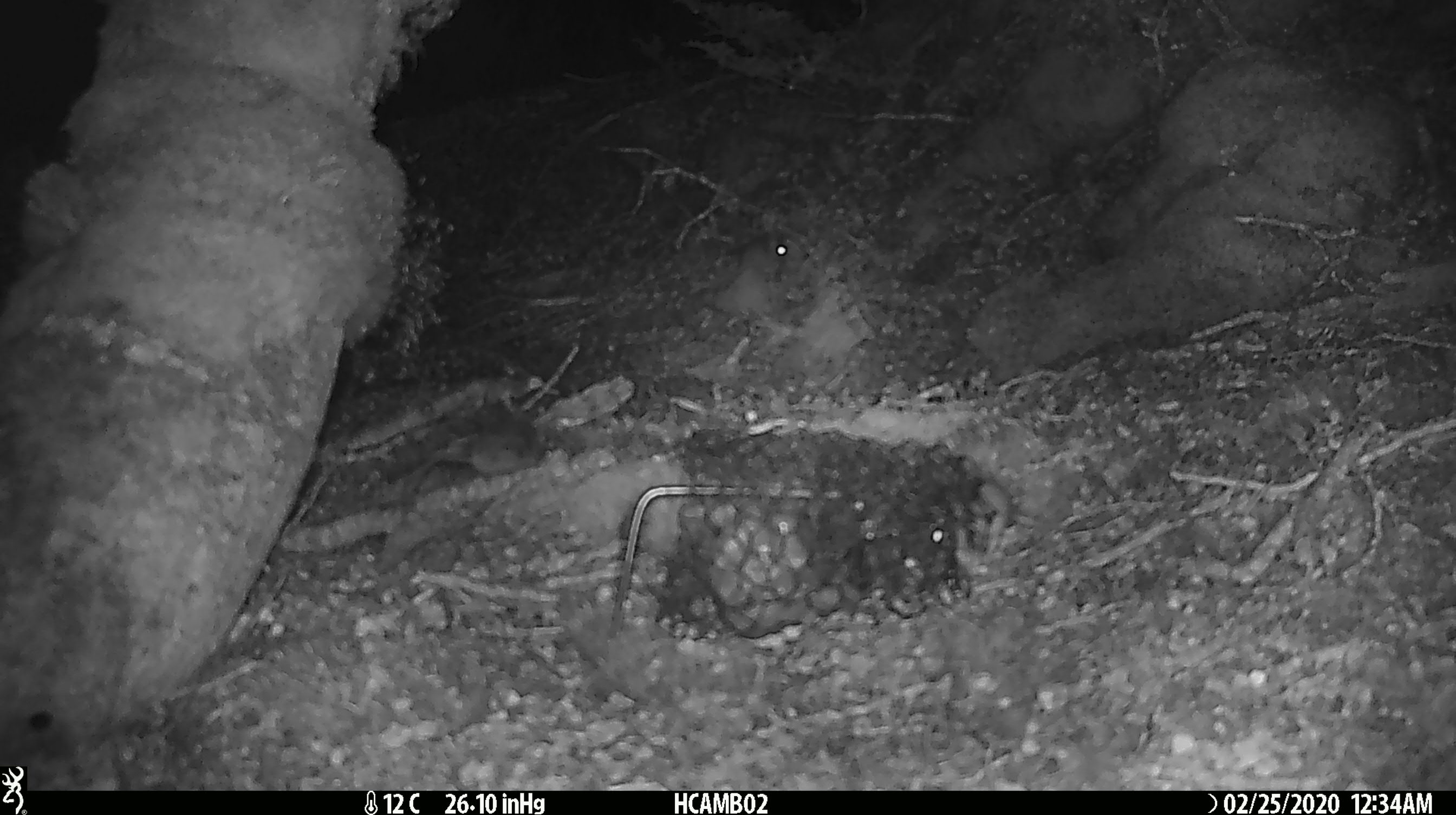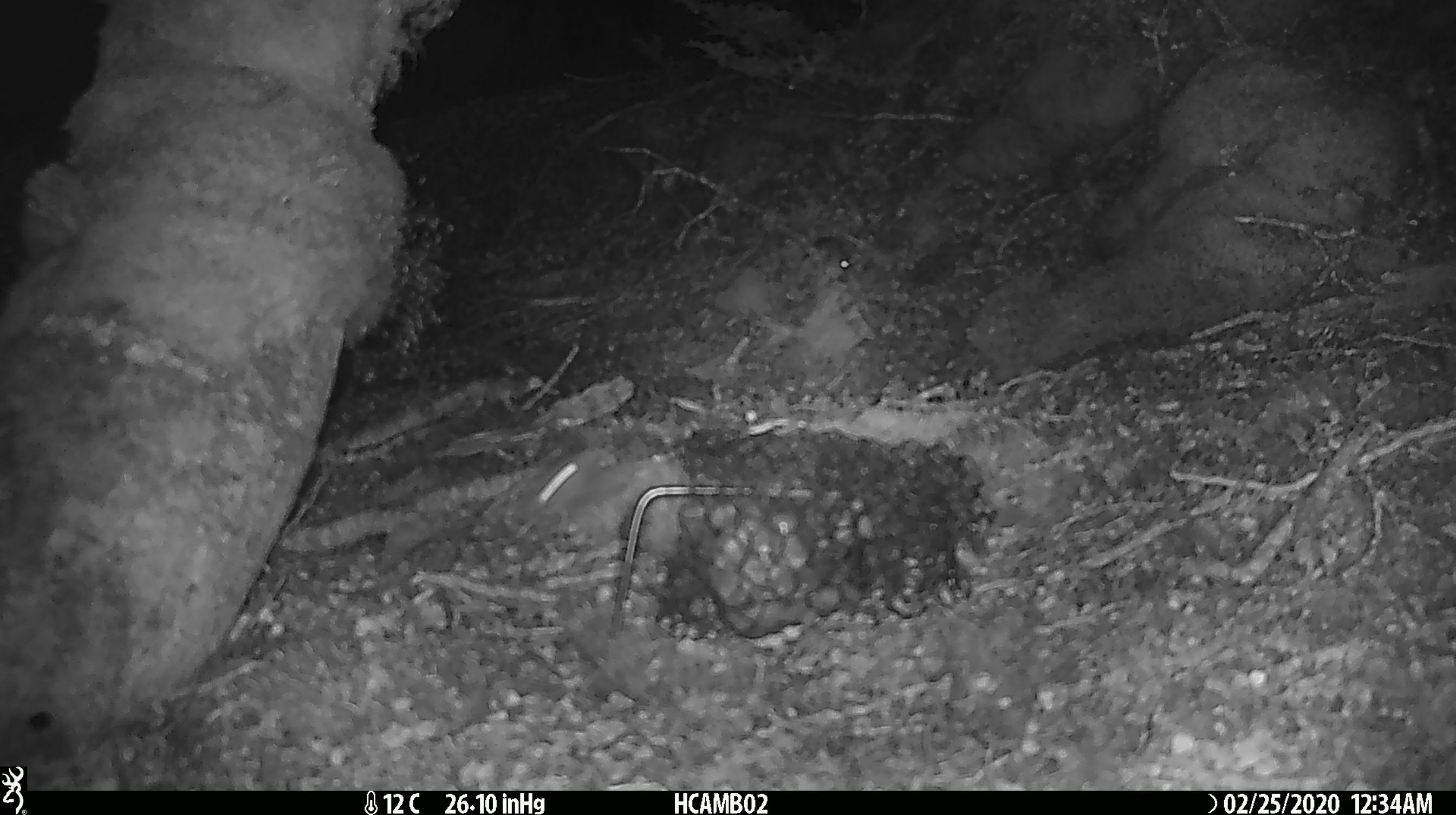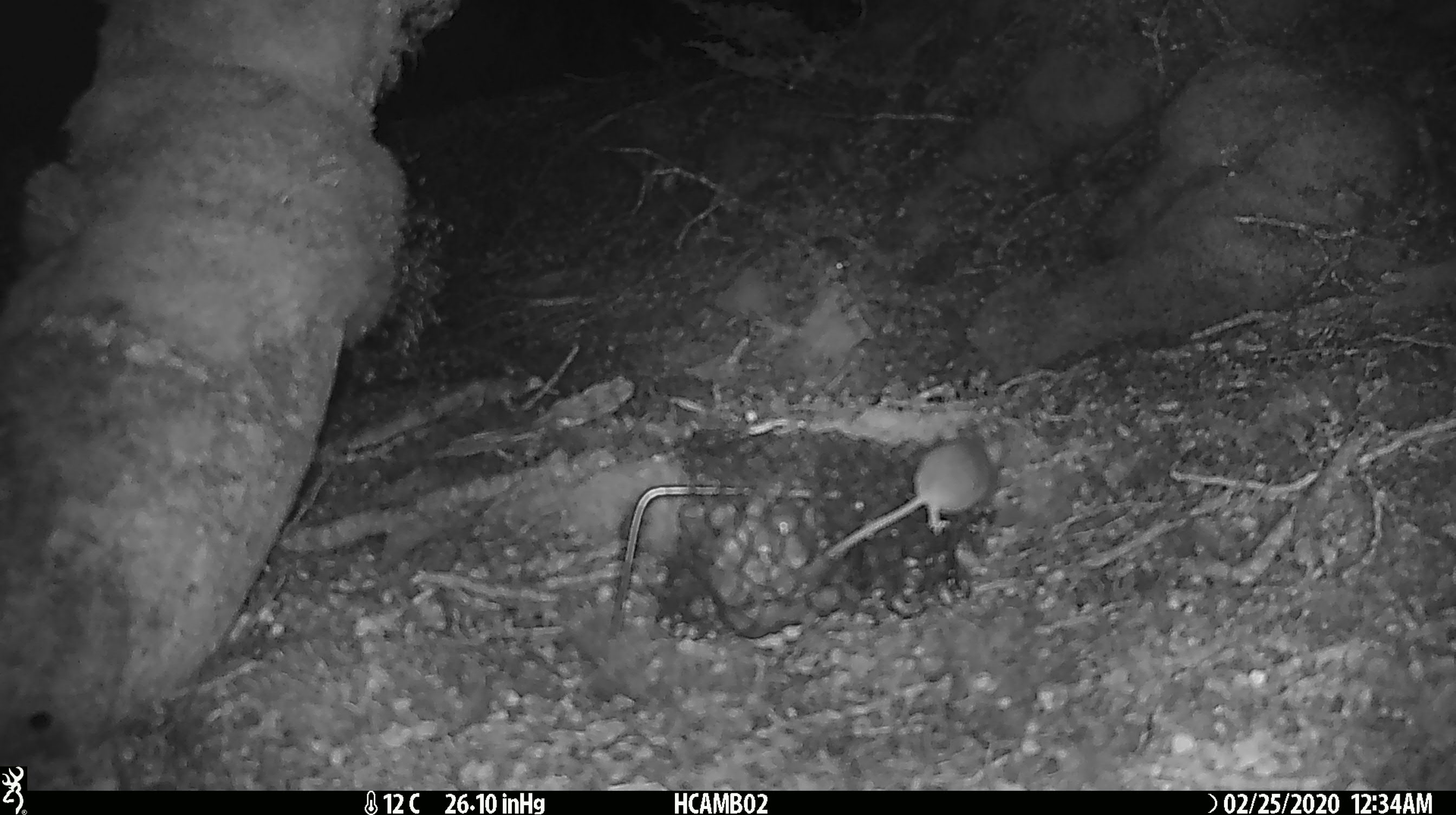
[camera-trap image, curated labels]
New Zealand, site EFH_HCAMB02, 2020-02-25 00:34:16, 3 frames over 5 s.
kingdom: Animalia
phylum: Chordata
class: Mammalia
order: Rodentia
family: Muridae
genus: Mus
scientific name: Mus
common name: mouse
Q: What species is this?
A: Mouse (Mus).